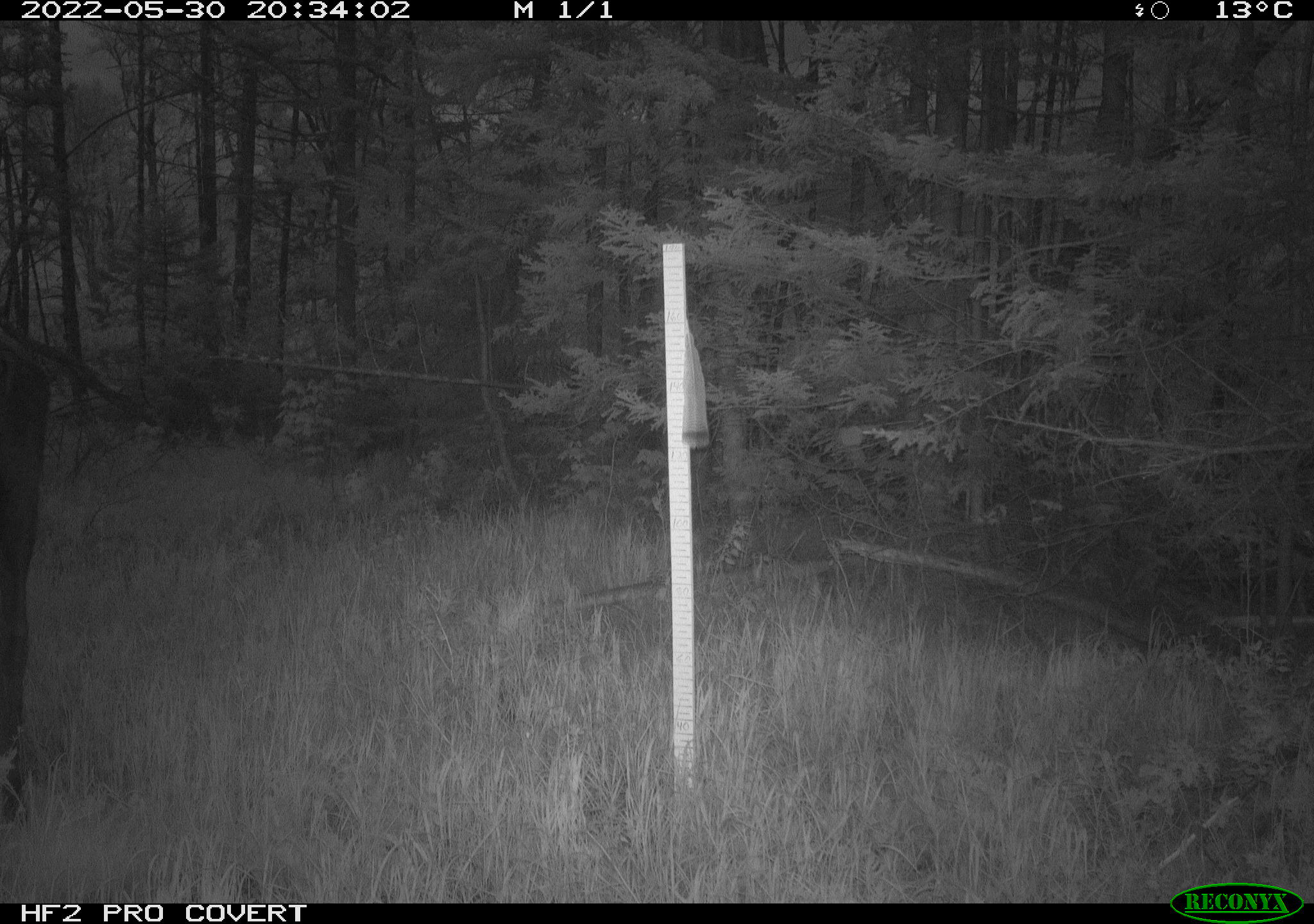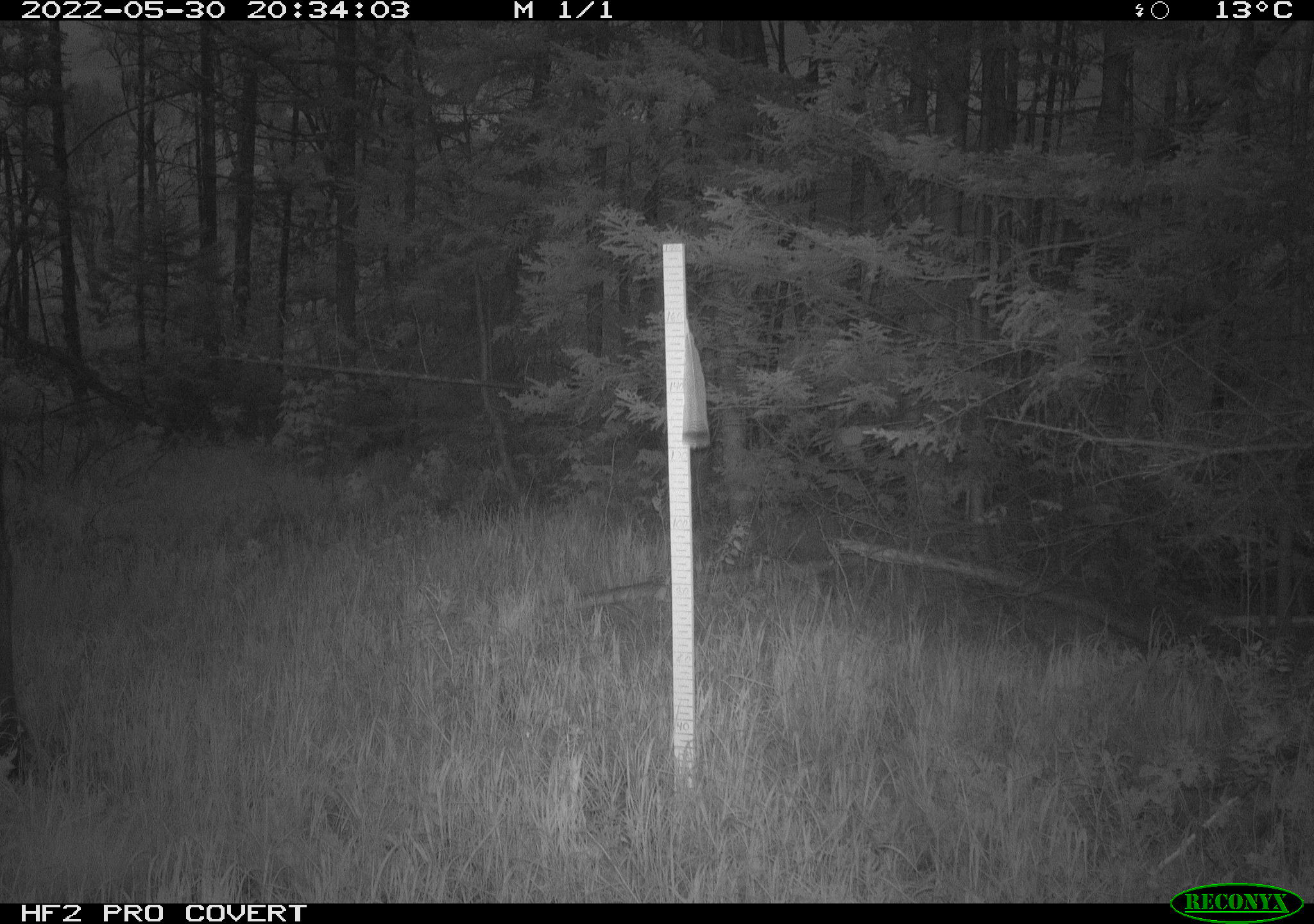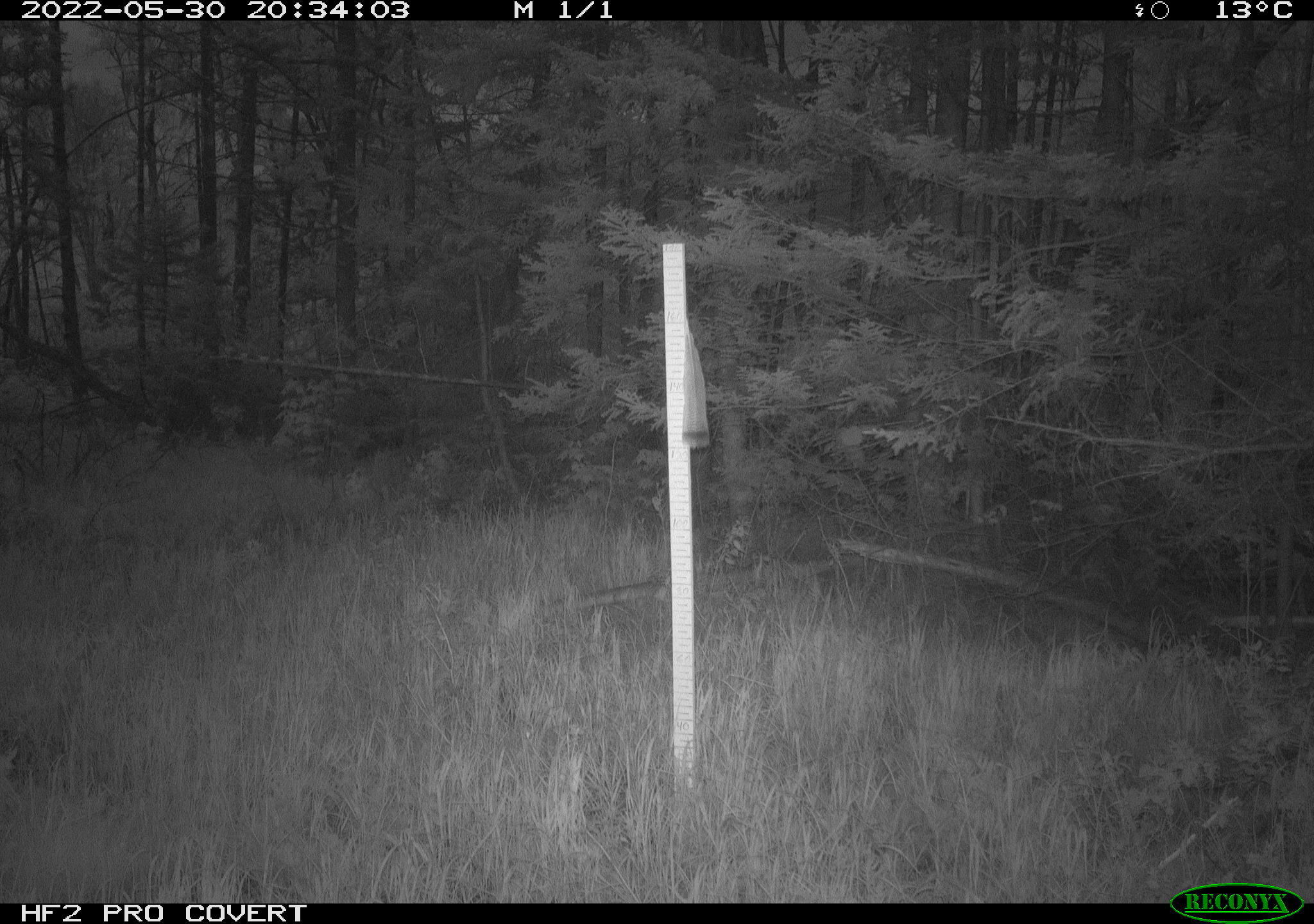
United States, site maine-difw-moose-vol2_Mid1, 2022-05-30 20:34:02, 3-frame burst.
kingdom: Animalia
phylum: Chordata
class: Mammalia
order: Artiodactyla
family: Cervidae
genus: Alces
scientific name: Alces alces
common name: moose